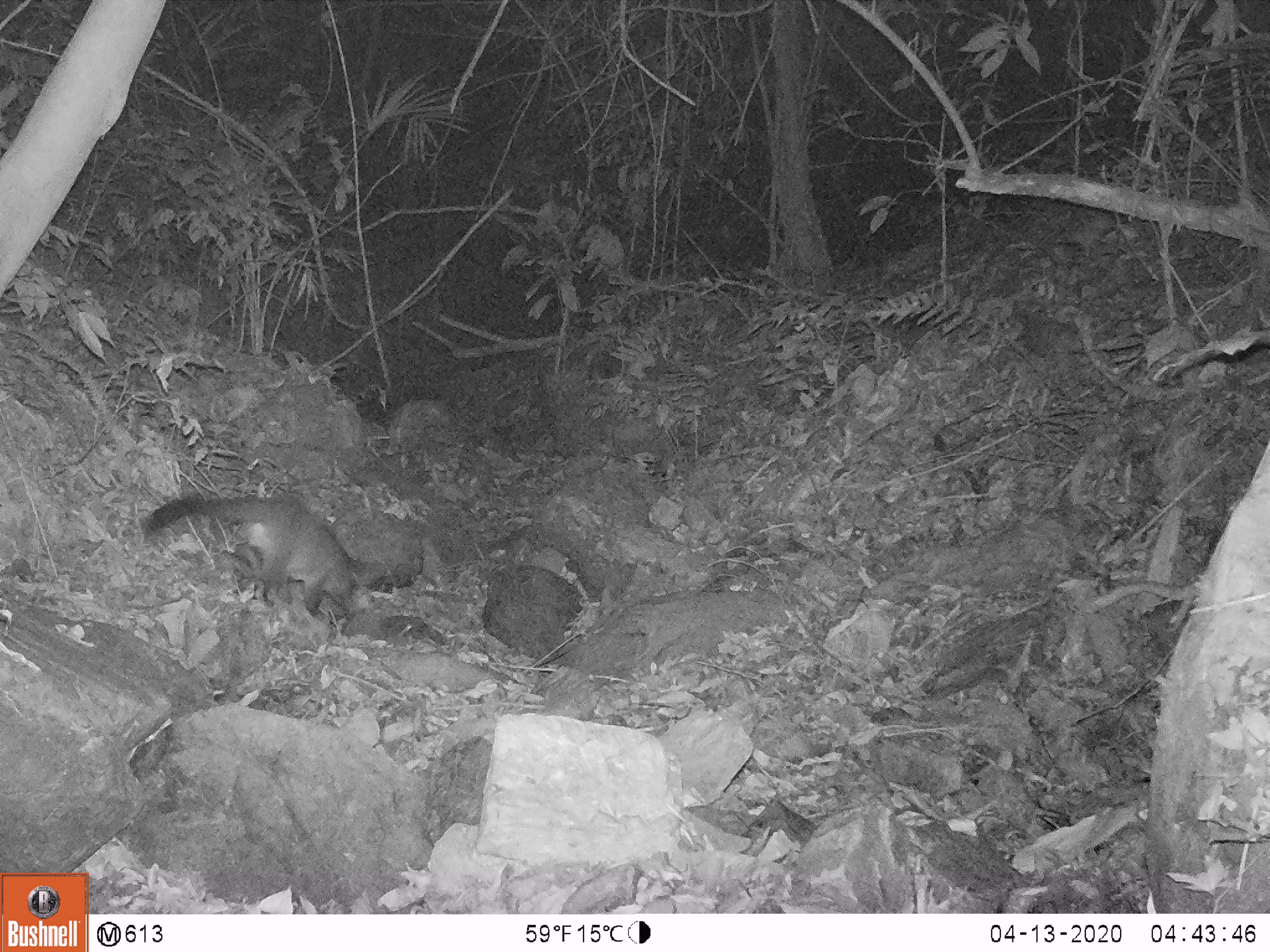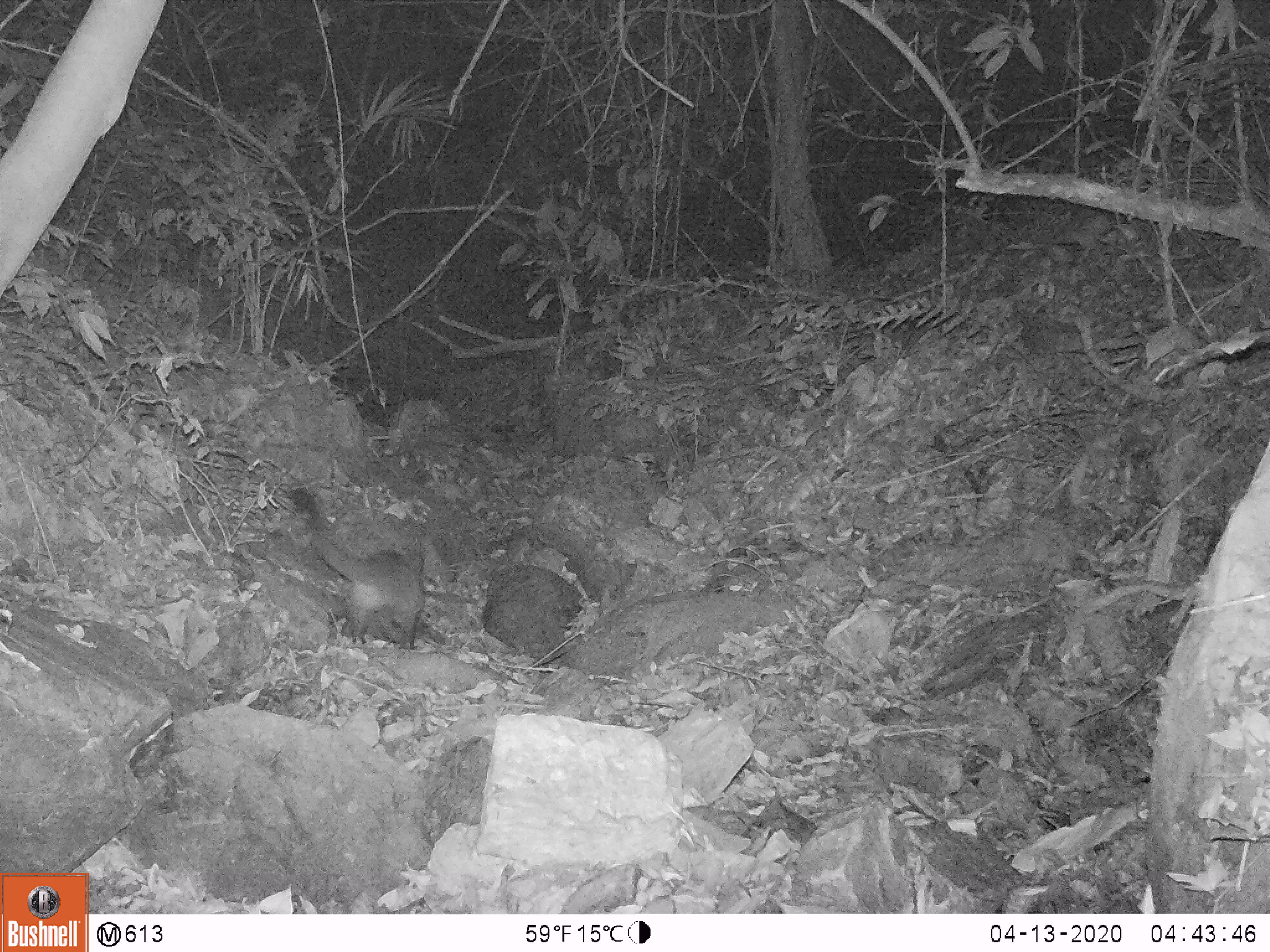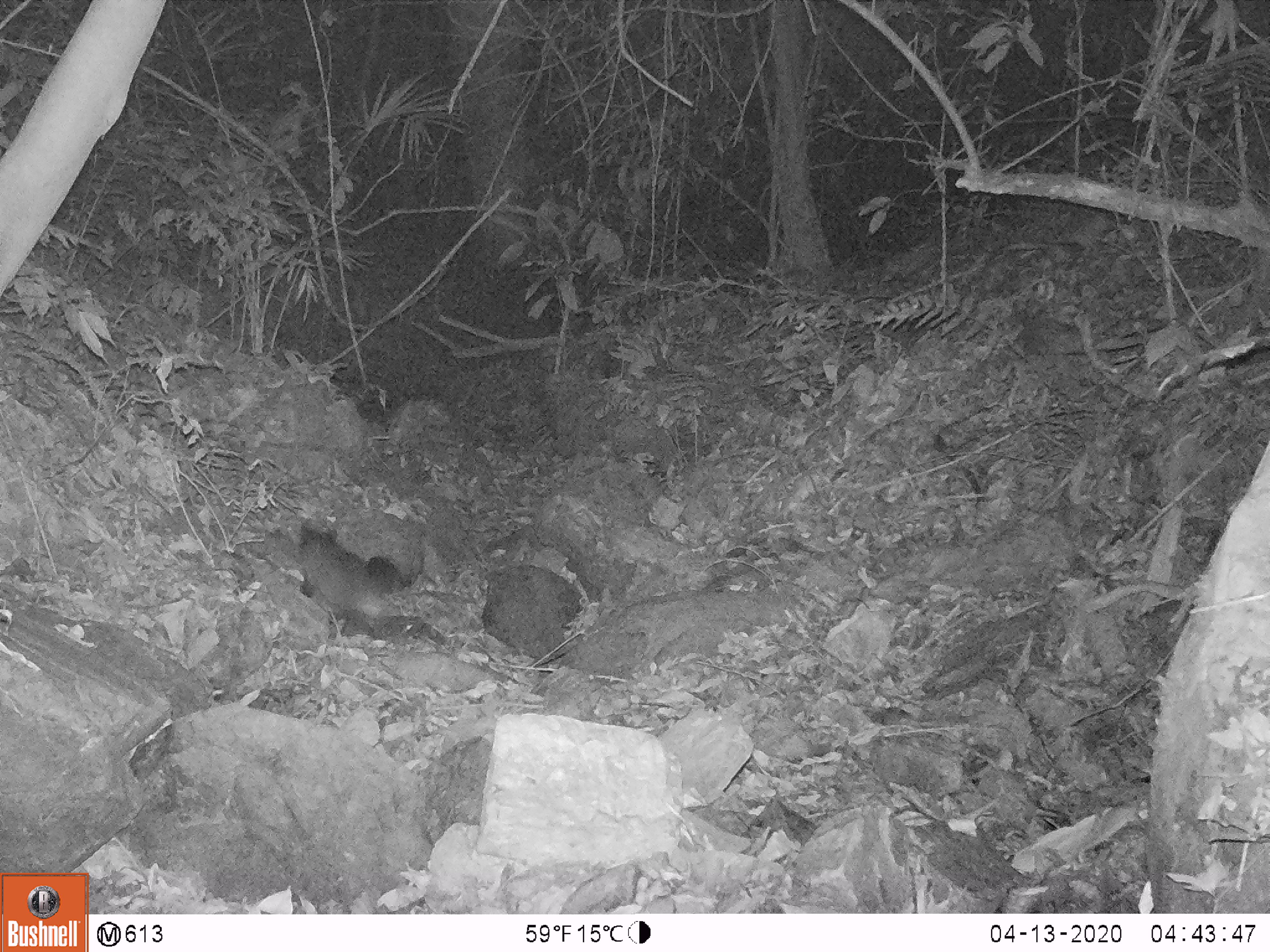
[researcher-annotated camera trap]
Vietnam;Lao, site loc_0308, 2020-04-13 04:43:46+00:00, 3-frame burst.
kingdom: Animalia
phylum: Chordata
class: Mammalia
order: Carnivora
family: Viverridae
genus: Paguma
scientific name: Paguma larvata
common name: masked palm civet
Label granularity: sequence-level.